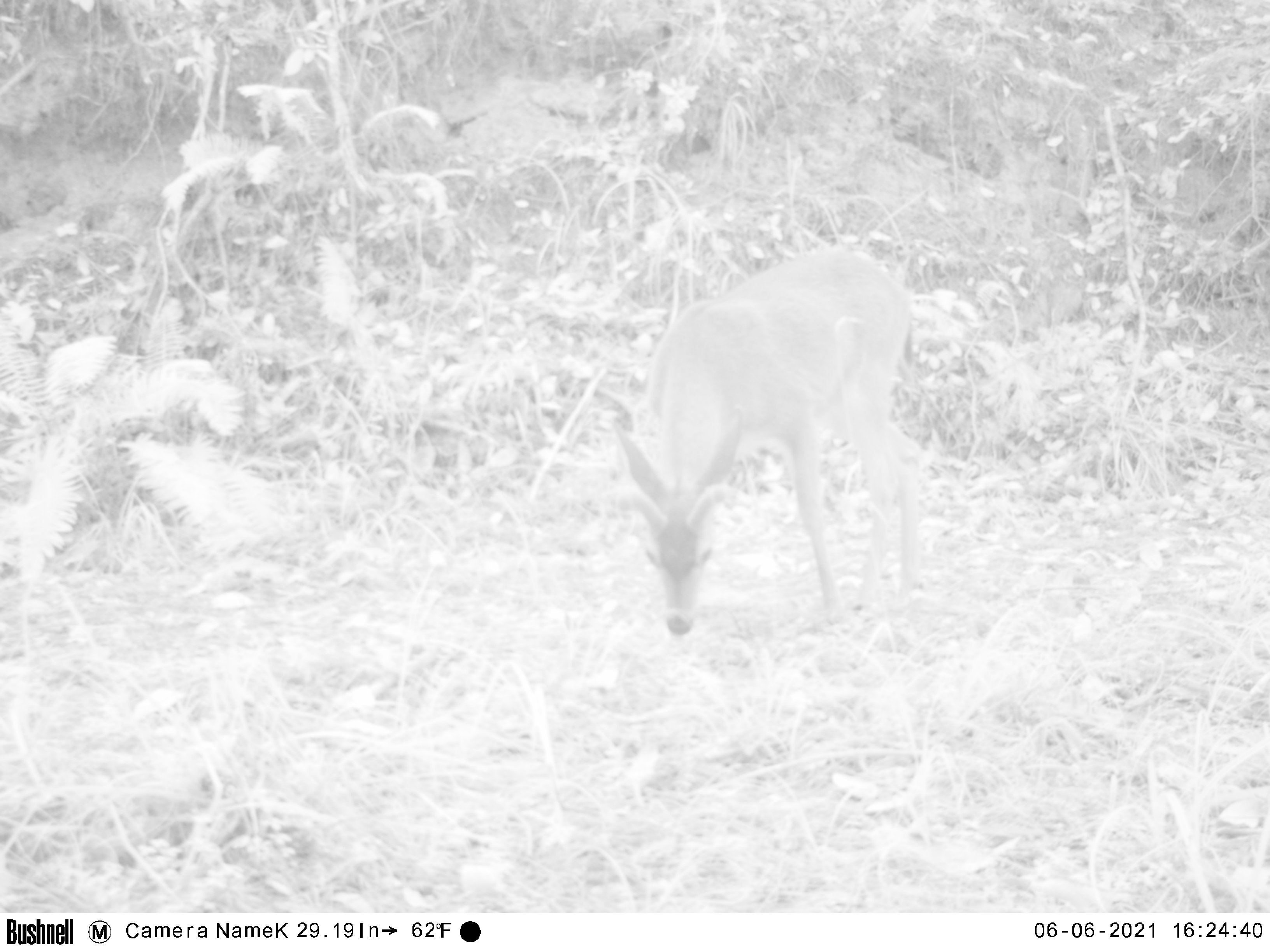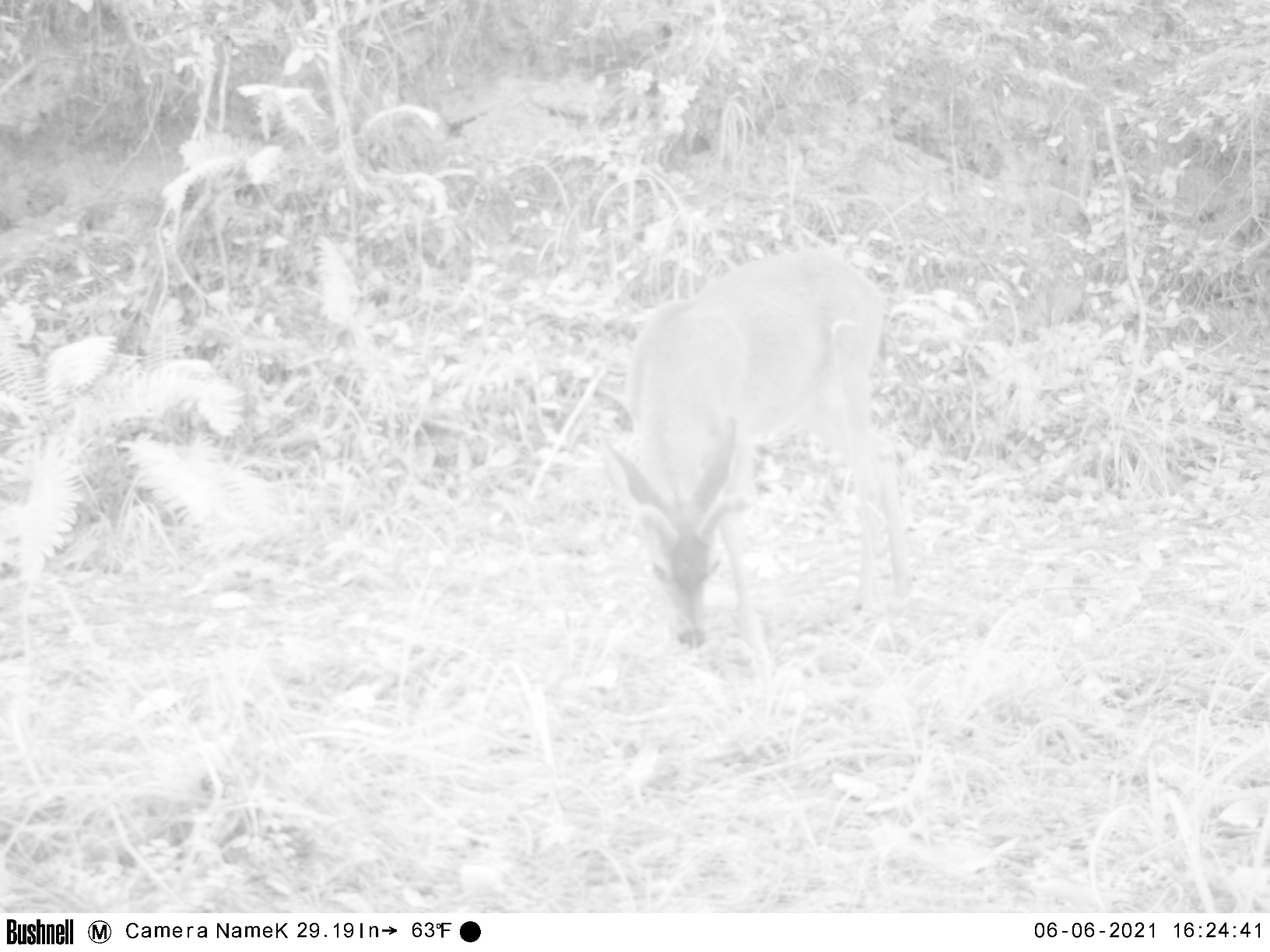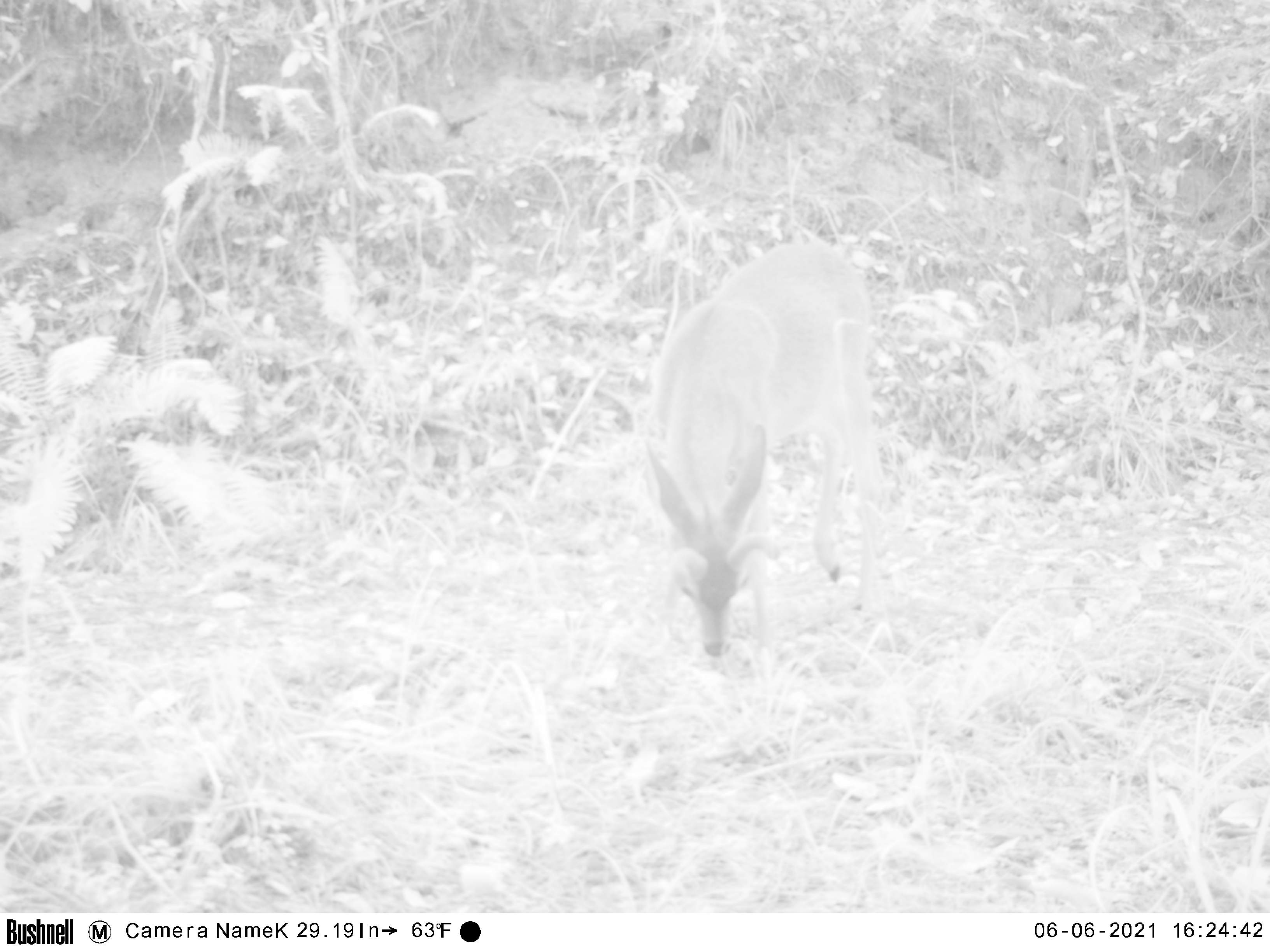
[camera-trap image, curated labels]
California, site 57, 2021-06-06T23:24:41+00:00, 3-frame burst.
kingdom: Animalia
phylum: Chordata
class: Mammalia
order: Artiodactyla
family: Cervidae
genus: Odocoileus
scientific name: Odocoileus hemionus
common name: mule deer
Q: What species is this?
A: Mule deer (Odocoileus hemionus).